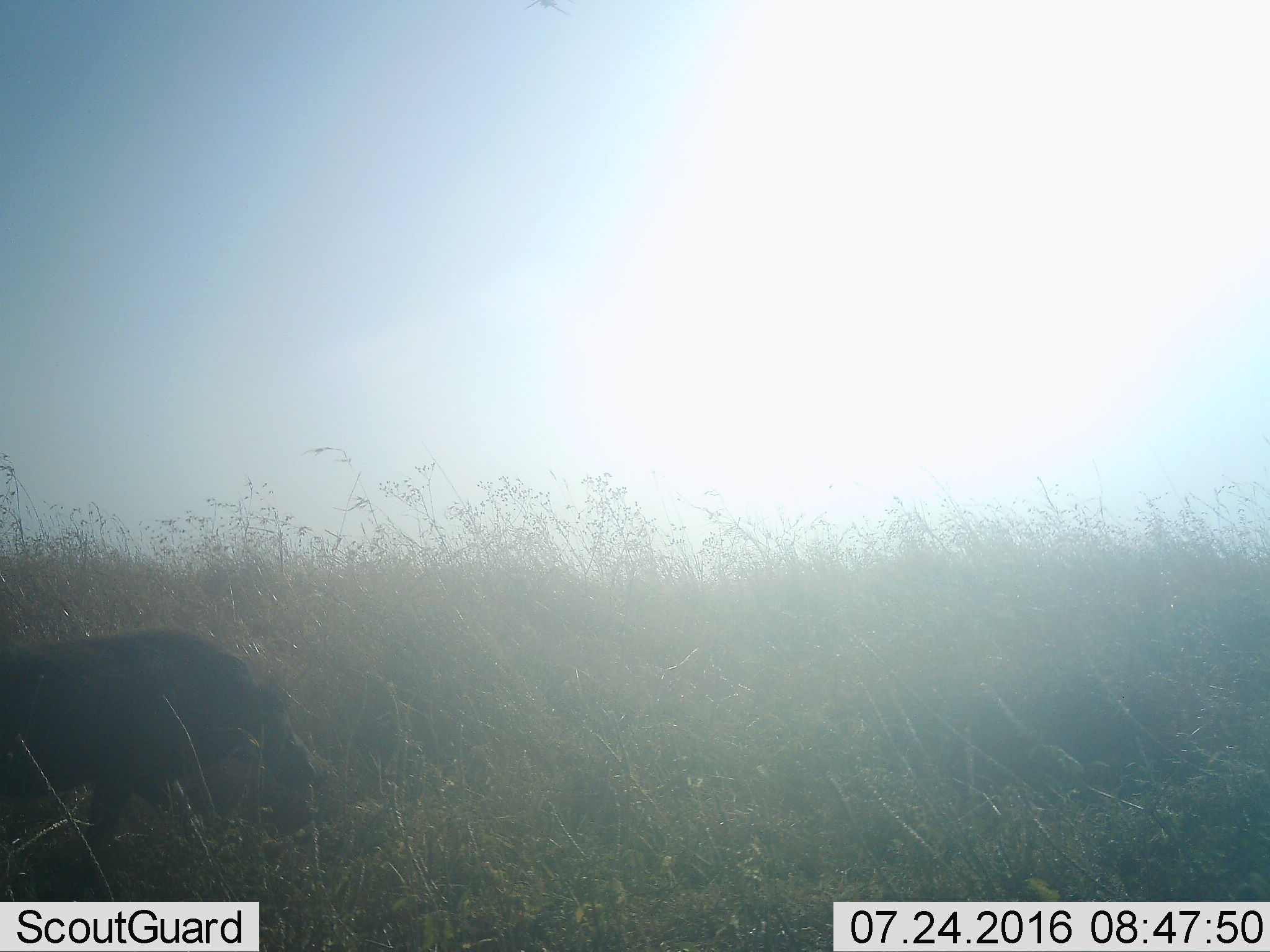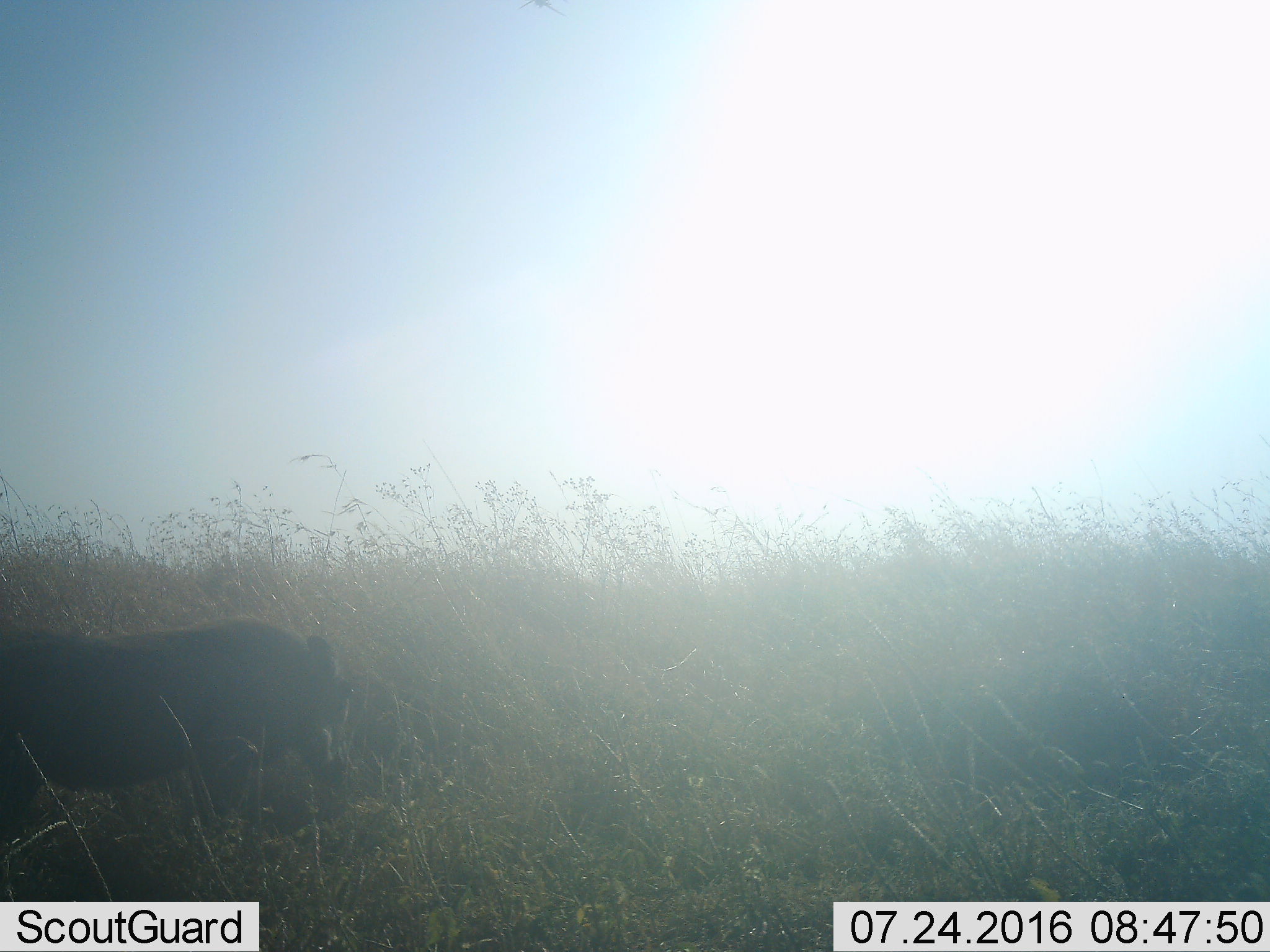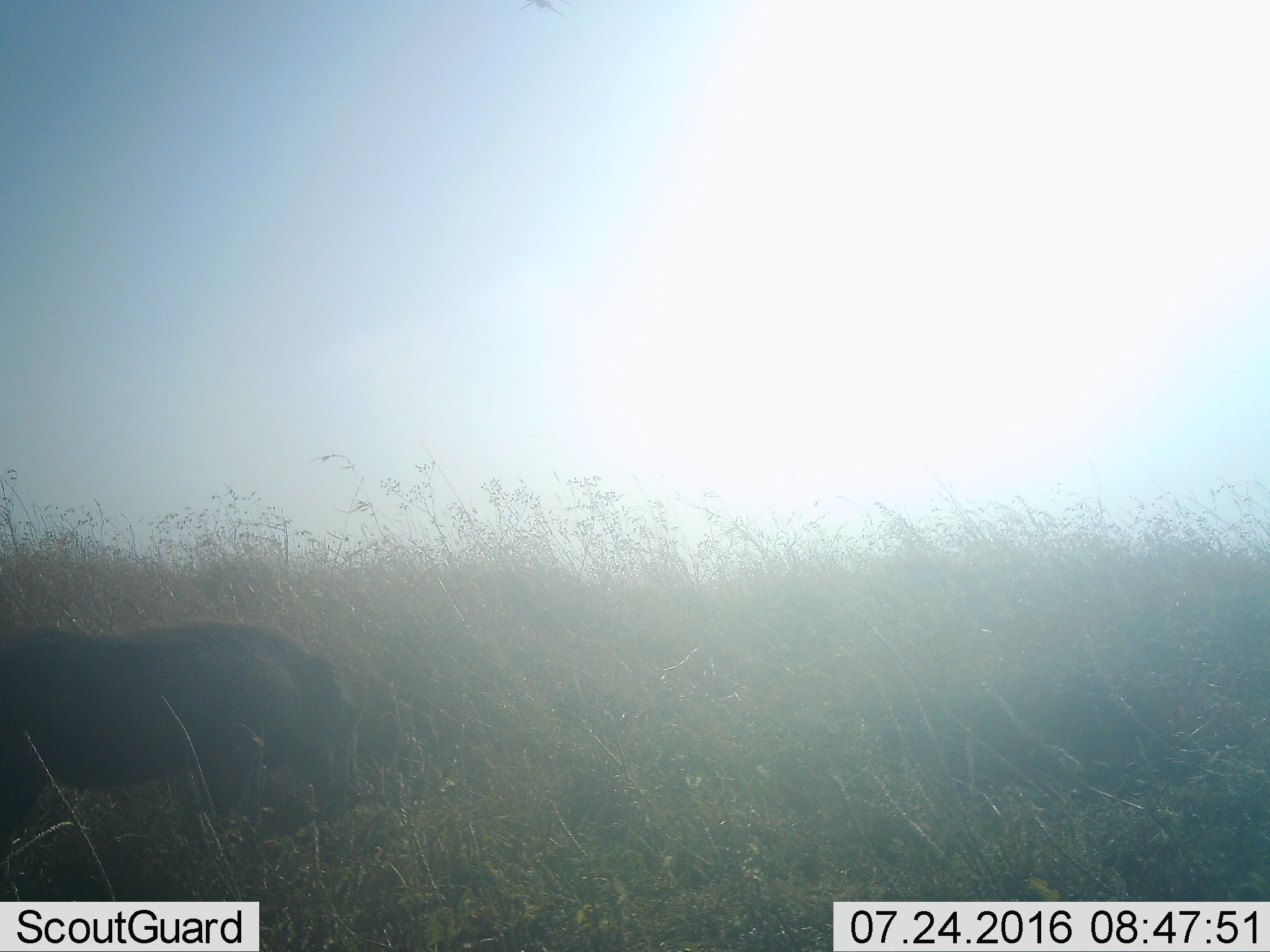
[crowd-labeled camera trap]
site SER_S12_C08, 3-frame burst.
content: unidentified animal